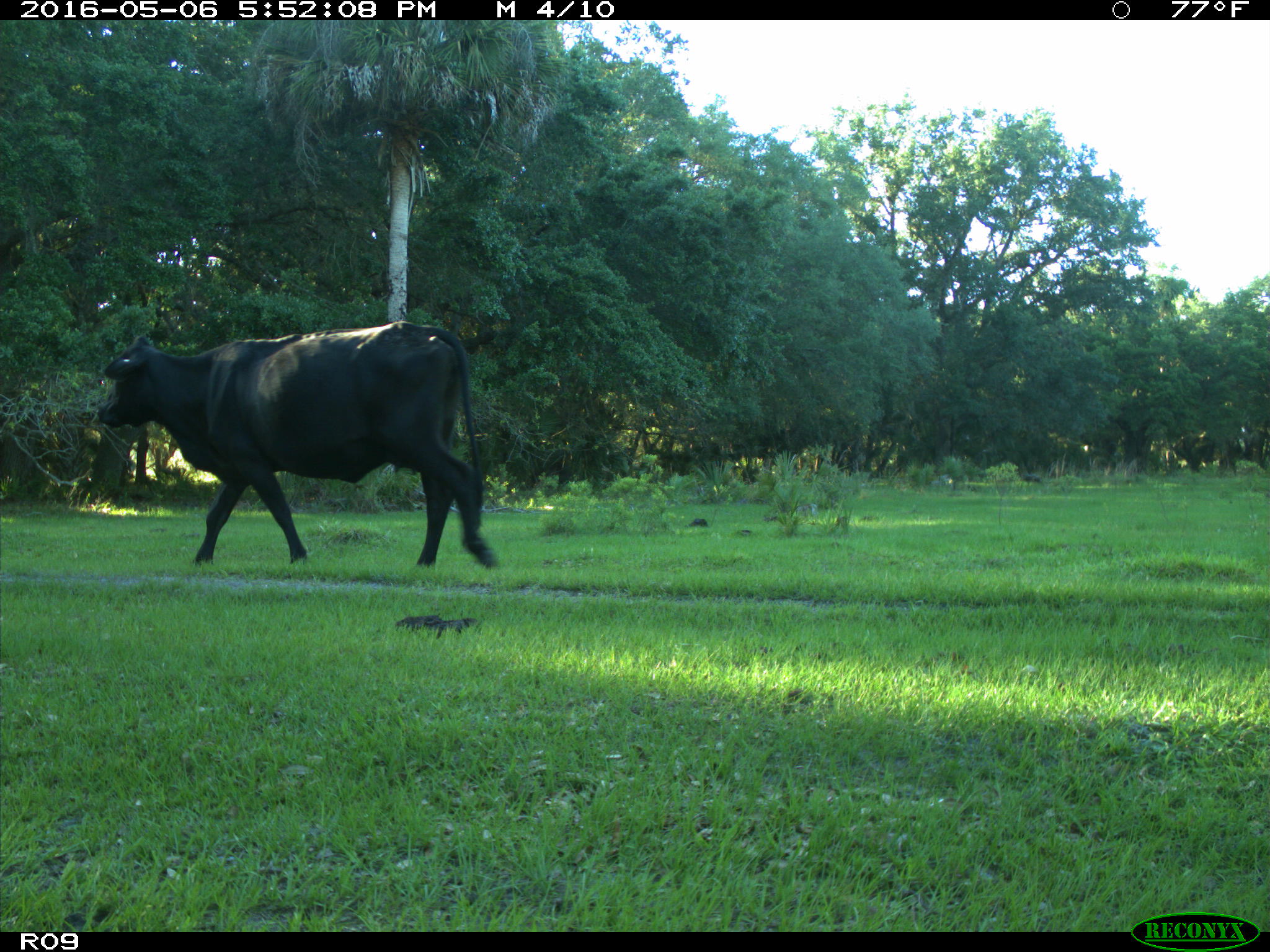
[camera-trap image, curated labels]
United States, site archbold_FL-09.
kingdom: Animalia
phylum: Chordata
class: Mammalia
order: Artiodactyla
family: Bovidae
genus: Bos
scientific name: Bos taurus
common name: domestic cow